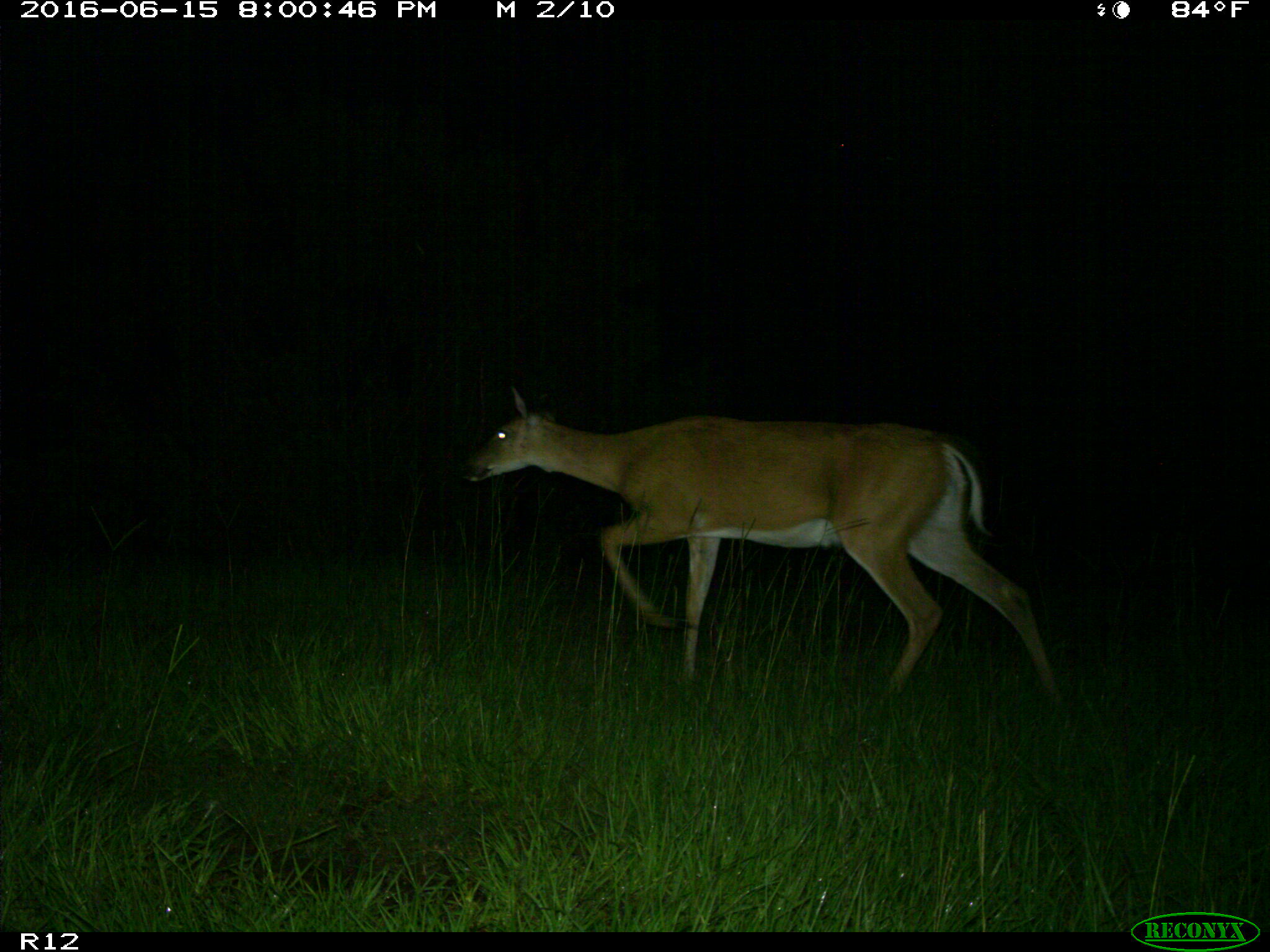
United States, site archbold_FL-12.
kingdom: Animalia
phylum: Chordata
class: Mammalia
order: Artiodactyla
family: Cervidae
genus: Odocoileus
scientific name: Odocoileus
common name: deer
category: unidentified deer